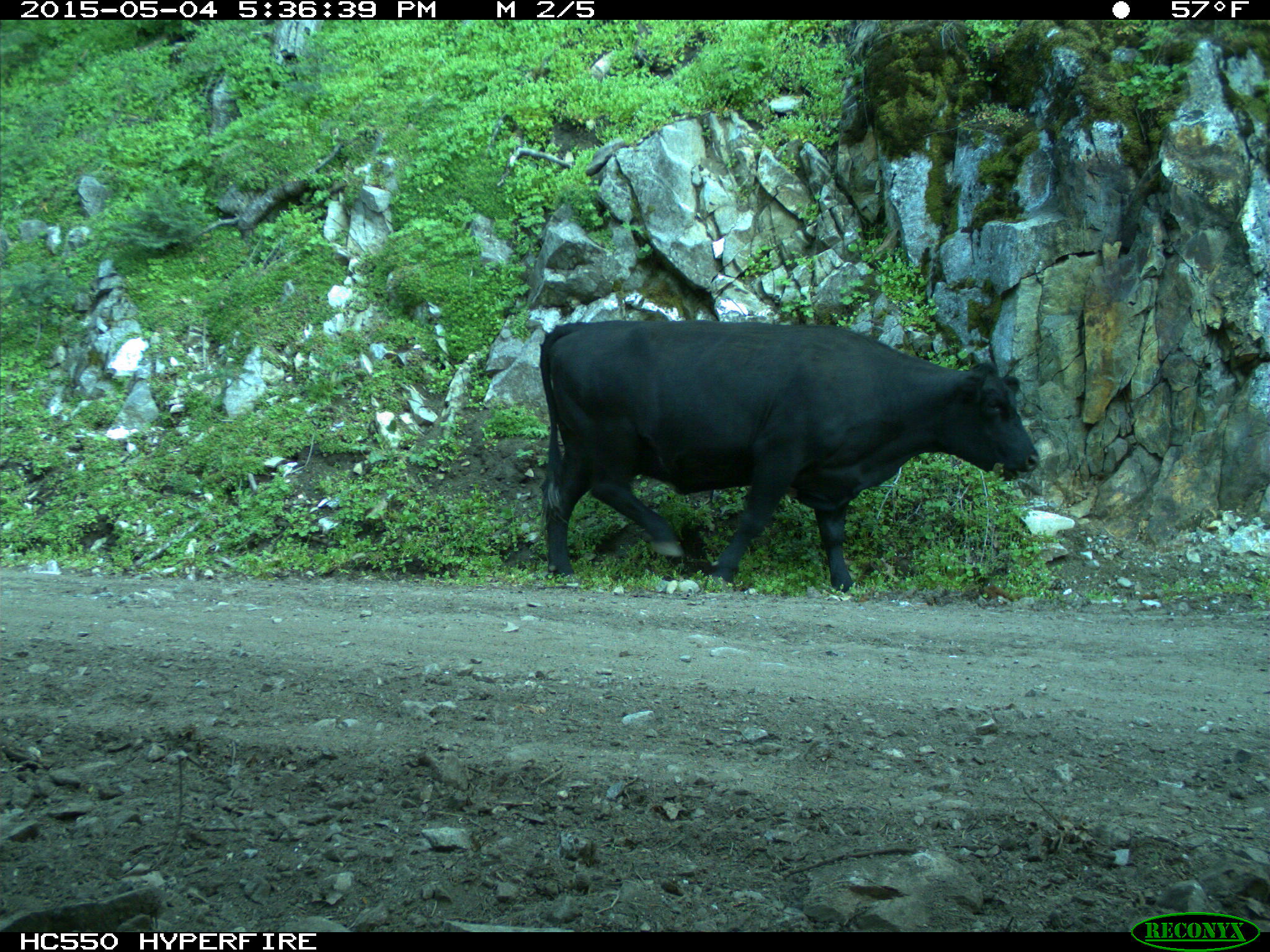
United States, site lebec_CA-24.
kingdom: Animalia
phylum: Chordata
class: Mammalia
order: Artiodactyla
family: Bovidae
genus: Bos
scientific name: Bos taurus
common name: domestic cow